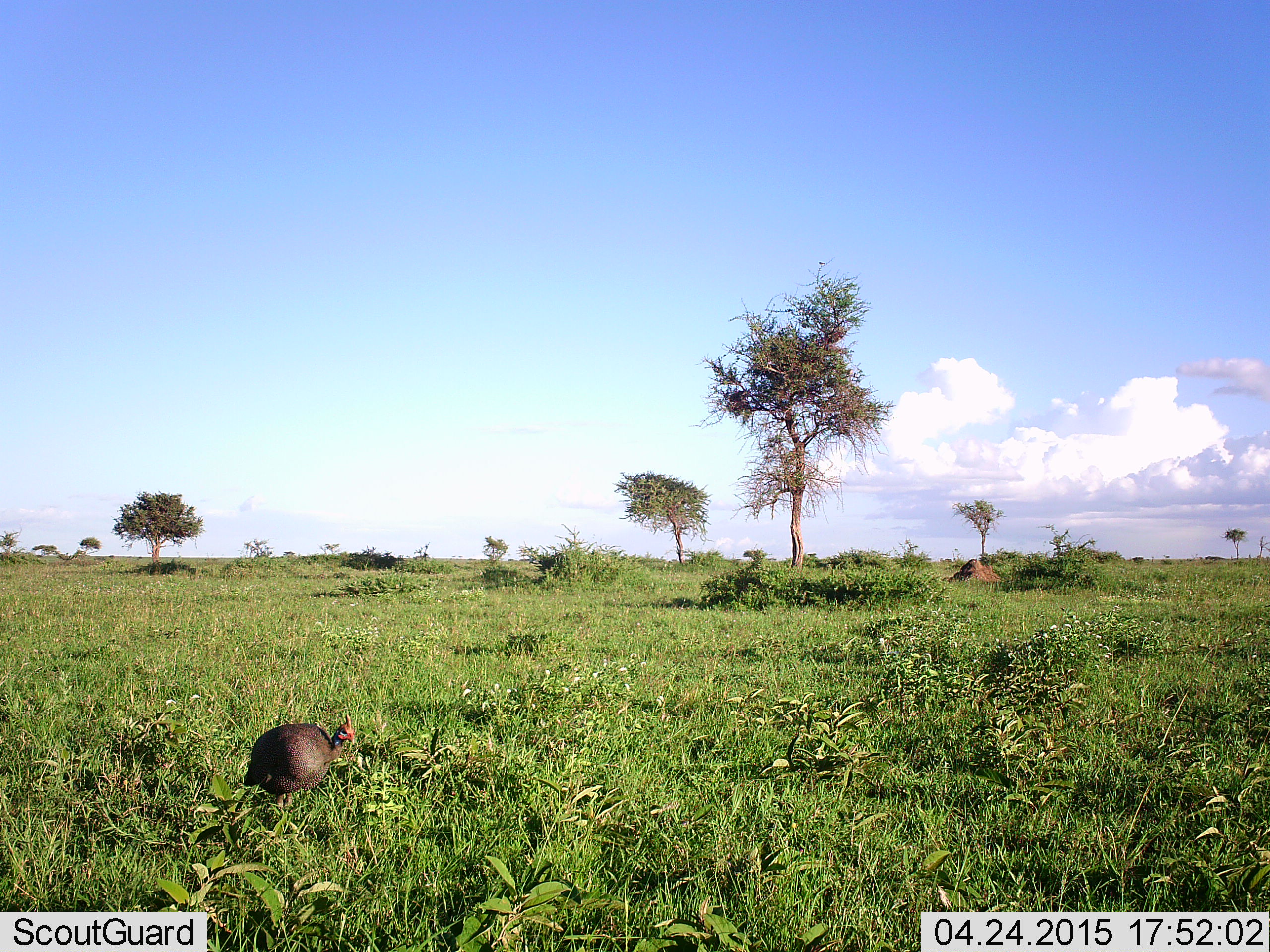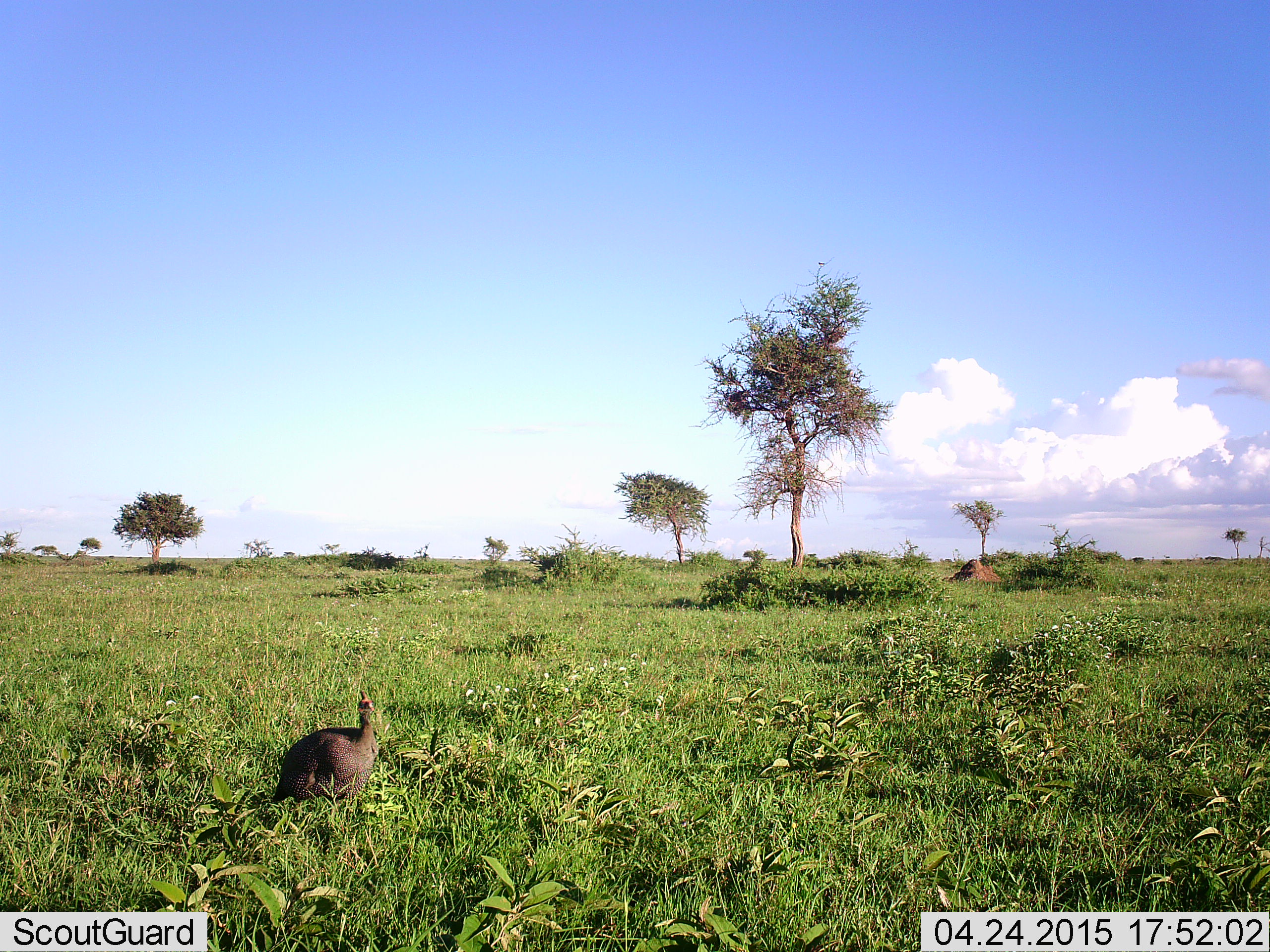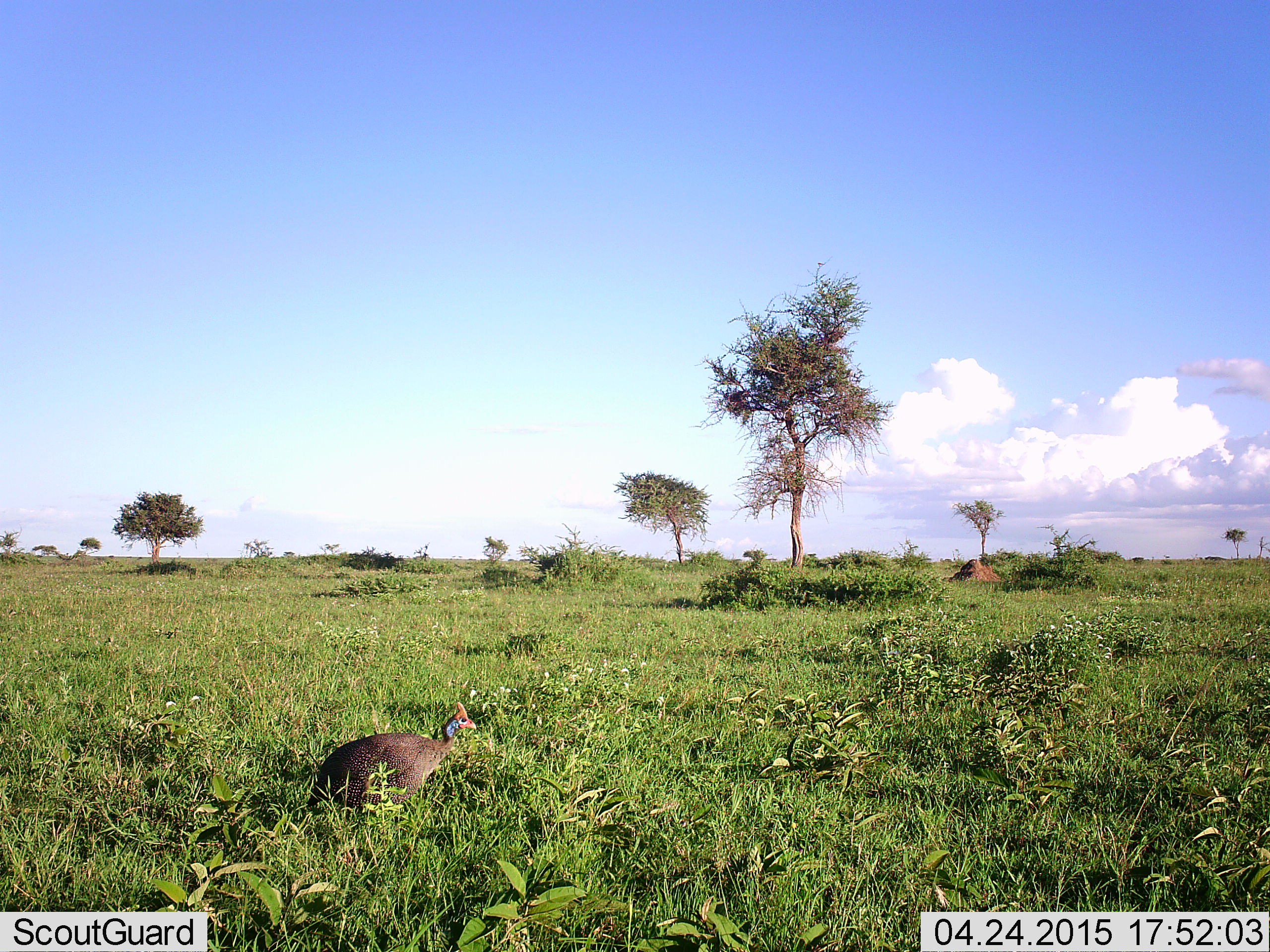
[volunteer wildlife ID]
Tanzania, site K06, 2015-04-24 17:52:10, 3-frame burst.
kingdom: Animalia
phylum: Chordata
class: Aves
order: Galliformes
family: Numididae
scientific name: Numididae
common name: guinea fowl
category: guineafowl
Guineafowl (guinea fowl) (Numididae), count 1. Behavior (volunteer vote fractions): standing 20%, resting 10%, moving 70%, interacting 0%. Young present (vote fraction): 0%. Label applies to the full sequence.